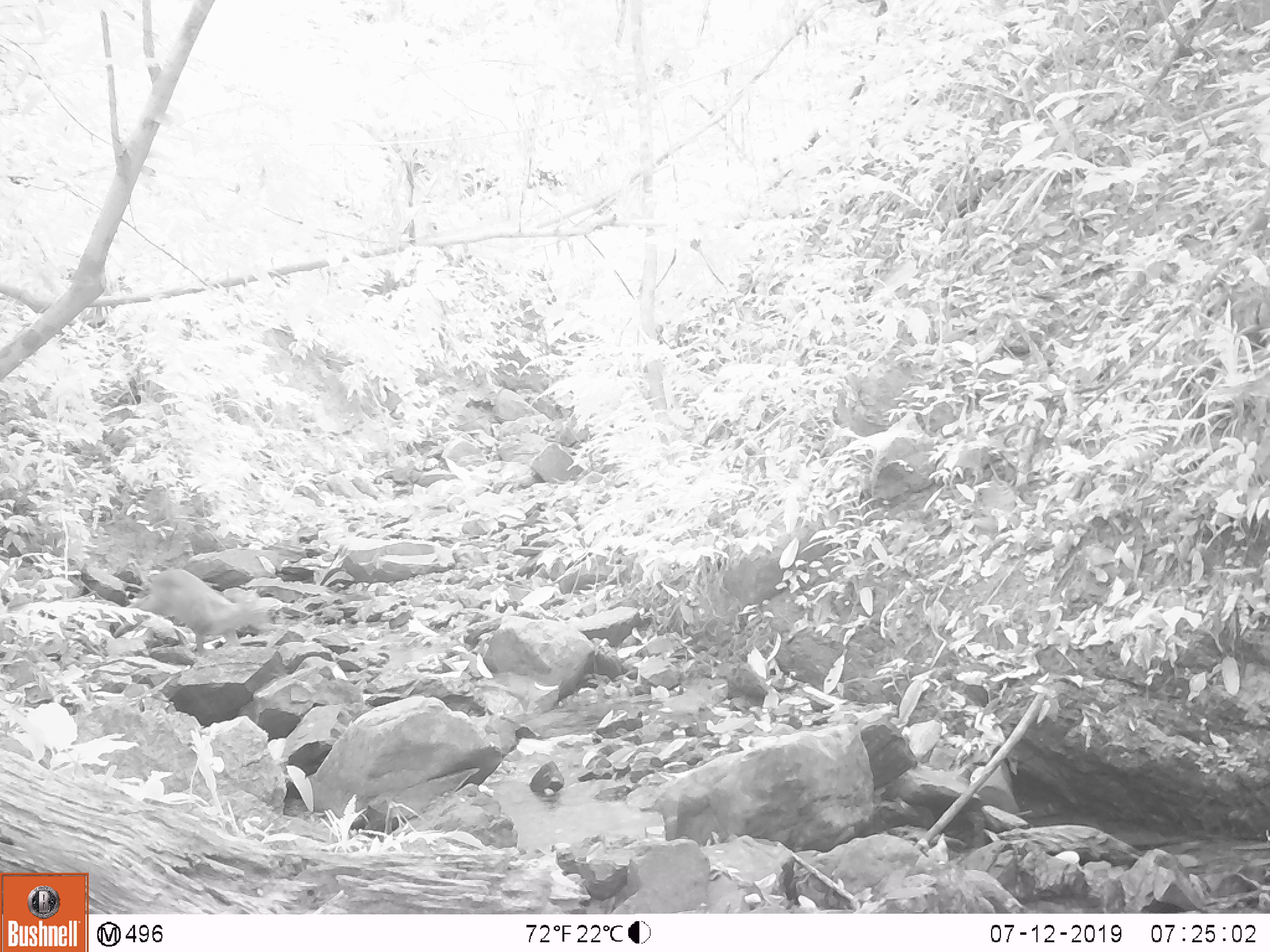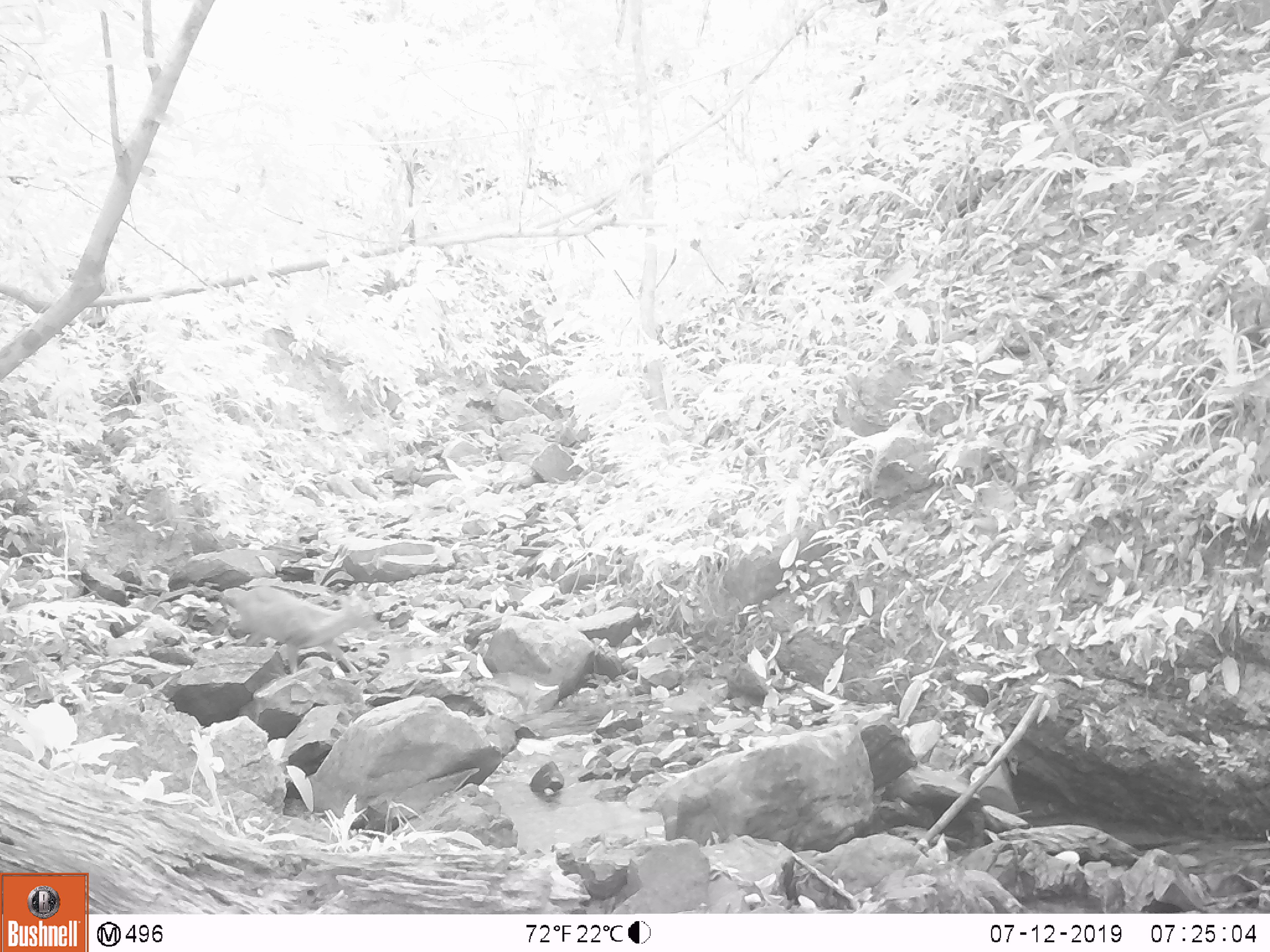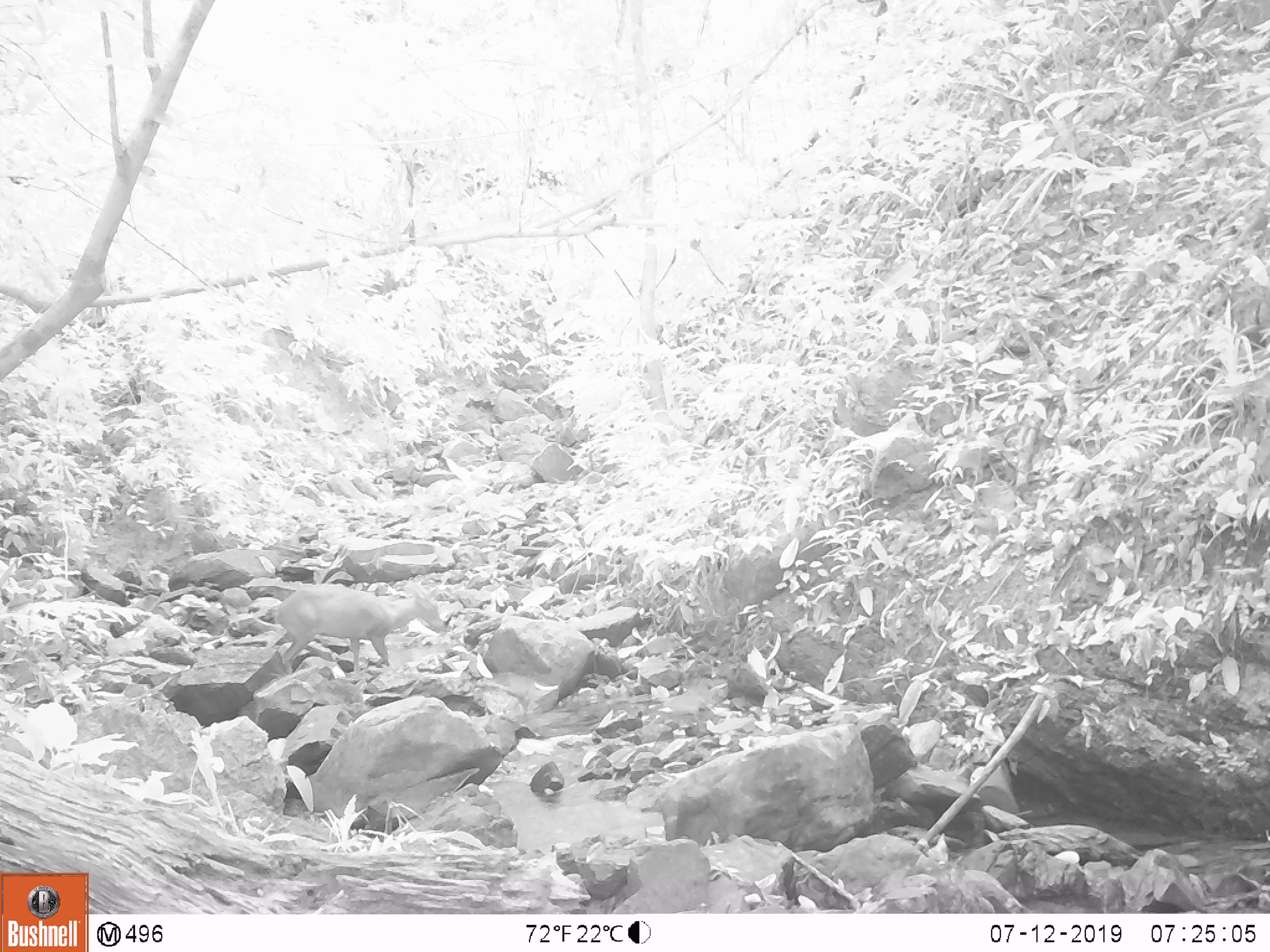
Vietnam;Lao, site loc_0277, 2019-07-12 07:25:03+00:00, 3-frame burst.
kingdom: Animalia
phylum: Chordata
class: Mammalia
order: Artiodactyla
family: Cervidae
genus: Muntiacus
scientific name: Muntiacus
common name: muntjacs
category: unidentified muntjac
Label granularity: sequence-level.